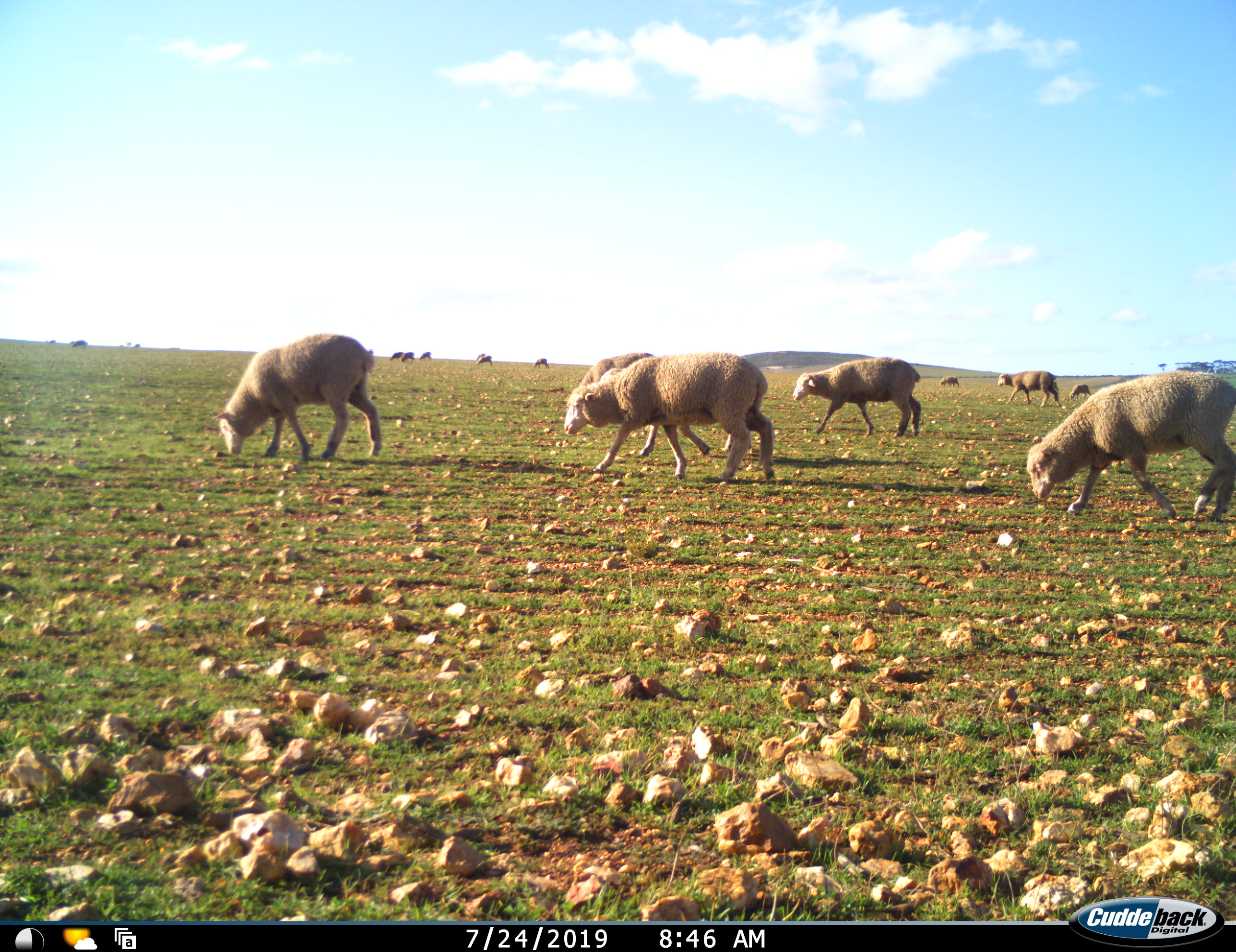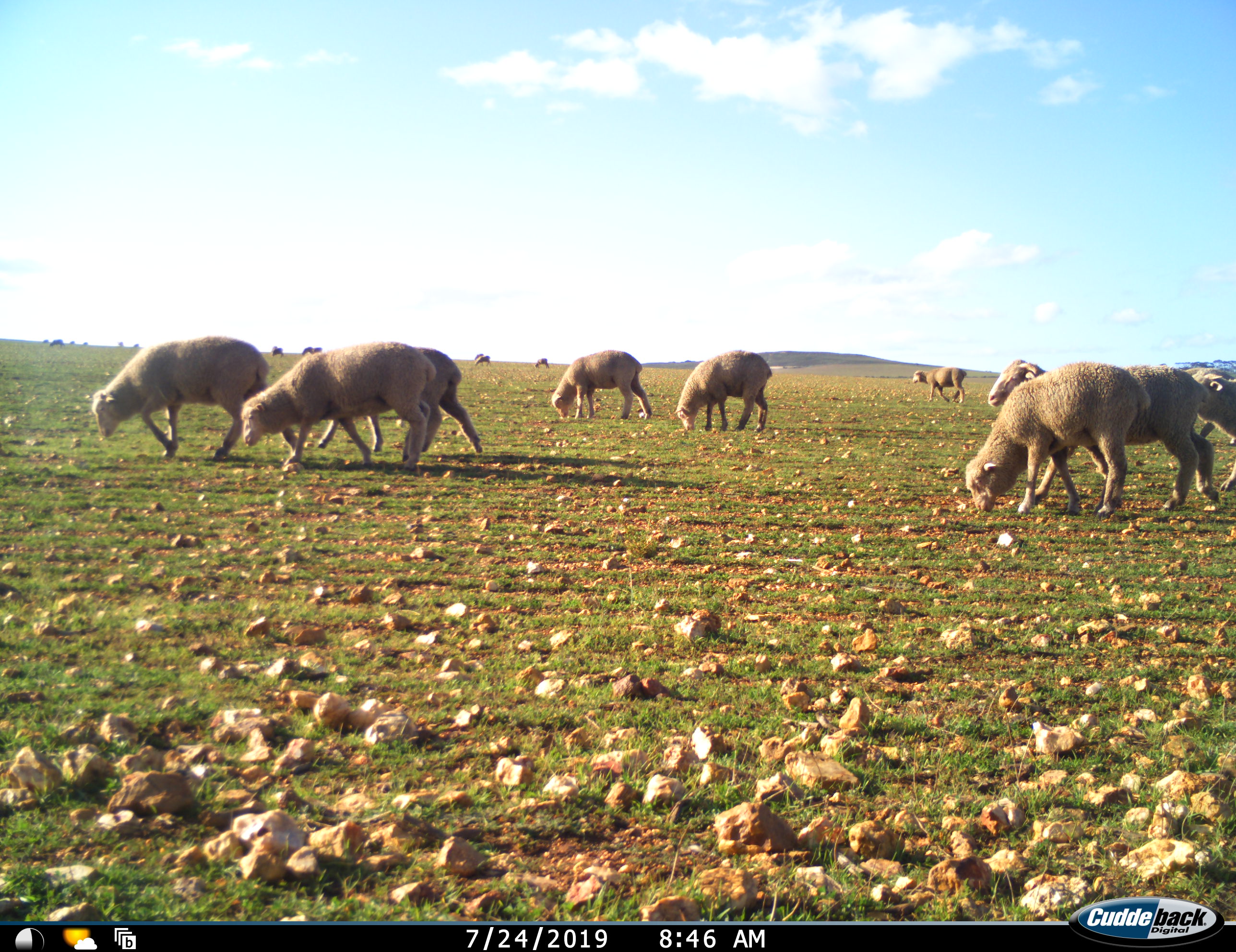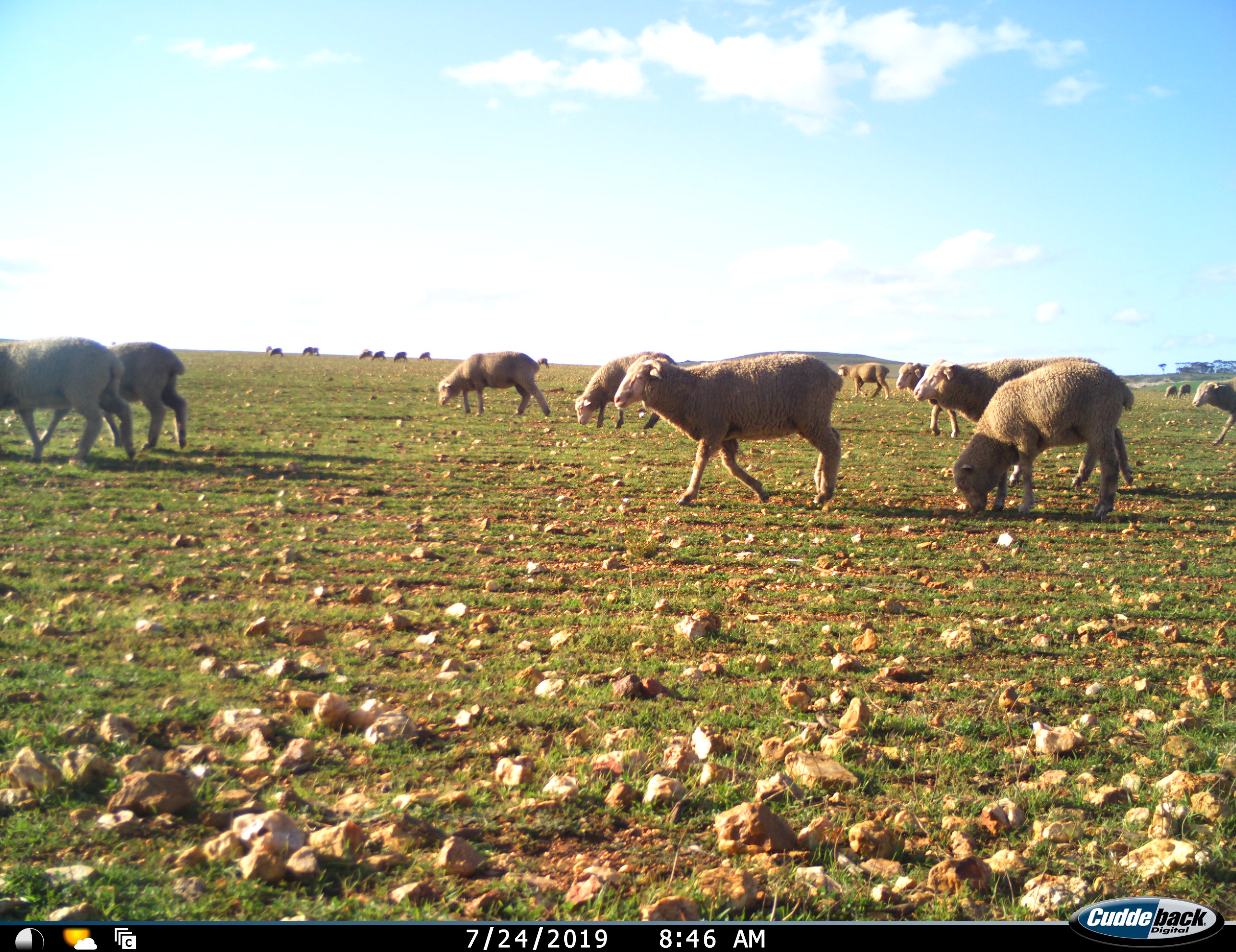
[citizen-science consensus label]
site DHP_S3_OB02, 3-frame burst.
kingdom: Animalia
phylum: Chordata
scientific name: Vertebrata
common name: domestic animal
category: domesticanimal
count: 11-50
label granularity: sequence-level